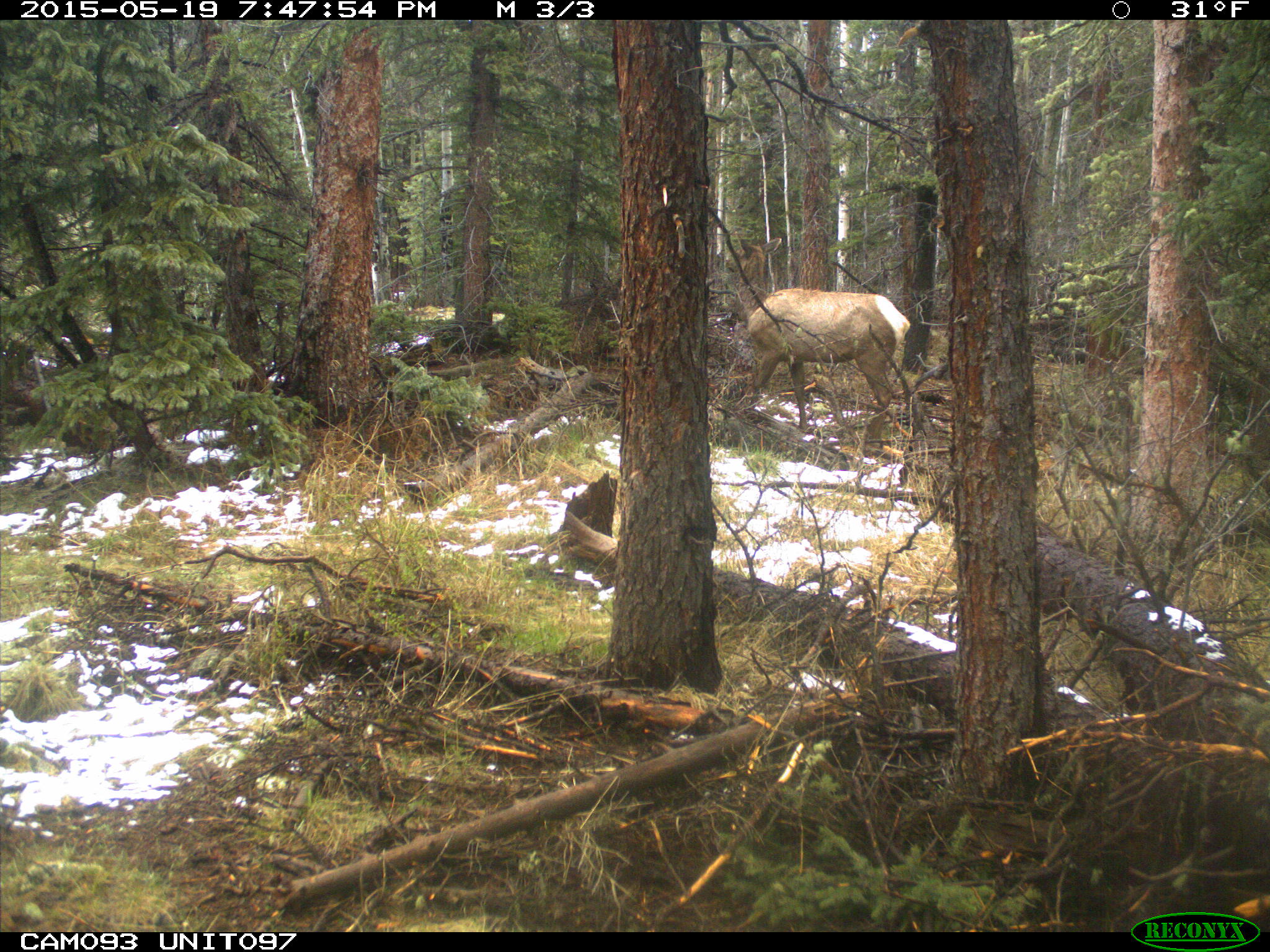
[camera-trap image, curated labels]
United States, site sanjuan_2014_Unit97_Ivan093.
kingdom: Animalia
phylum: Chordata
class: Mammalia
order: Artiodactyla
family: Cervidae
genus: Cervus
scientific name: Cervus elaphus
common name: red deer